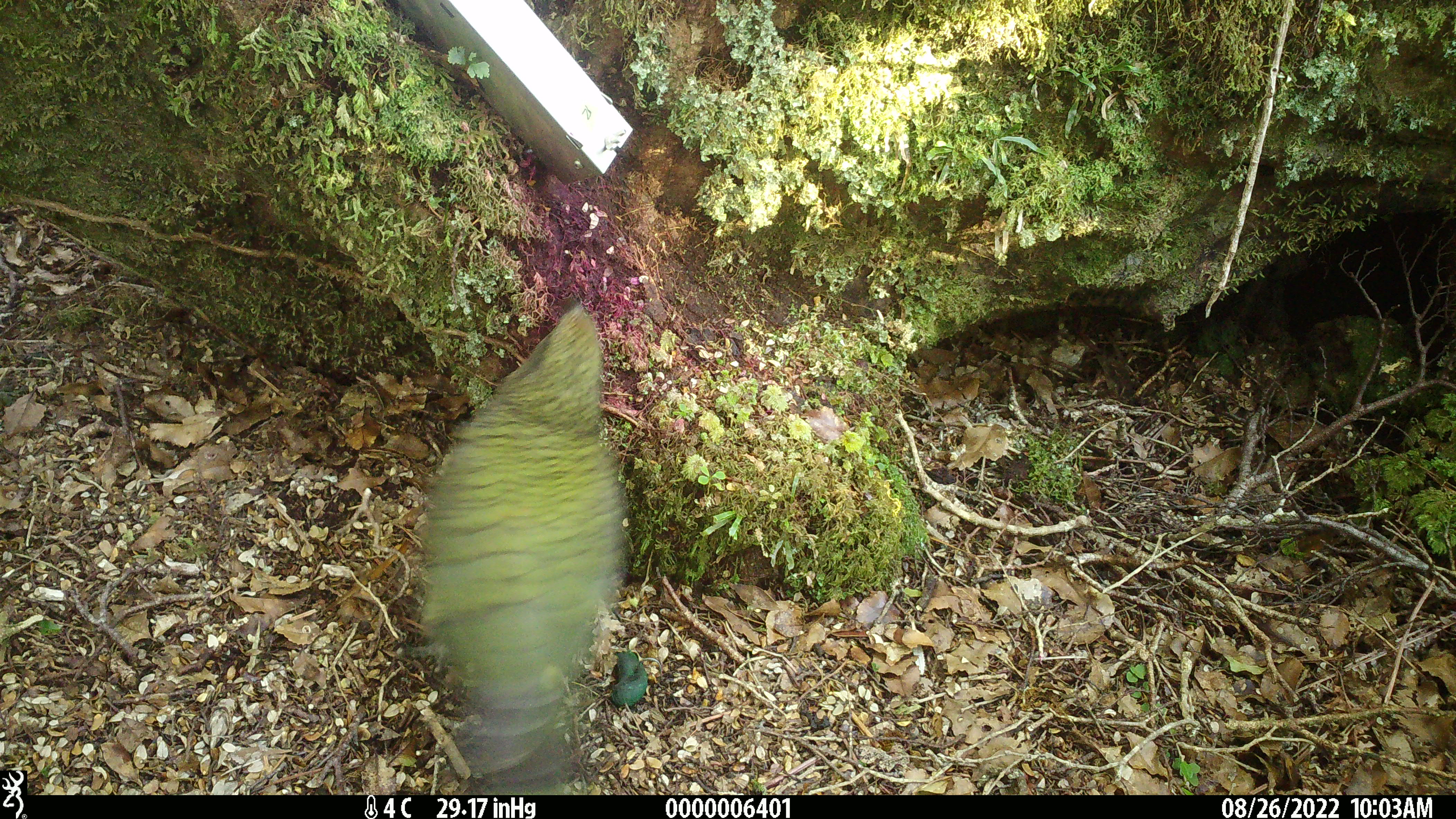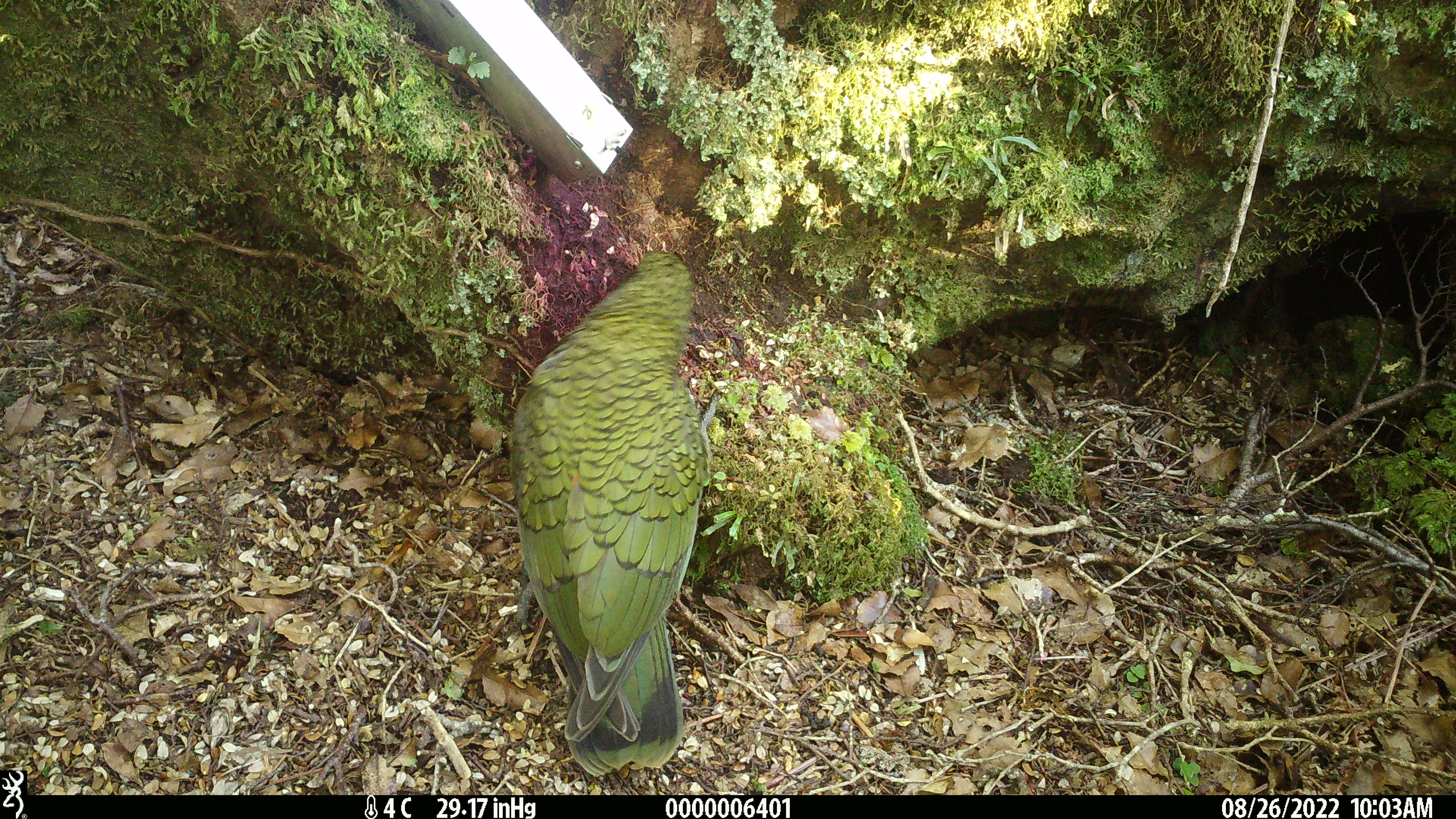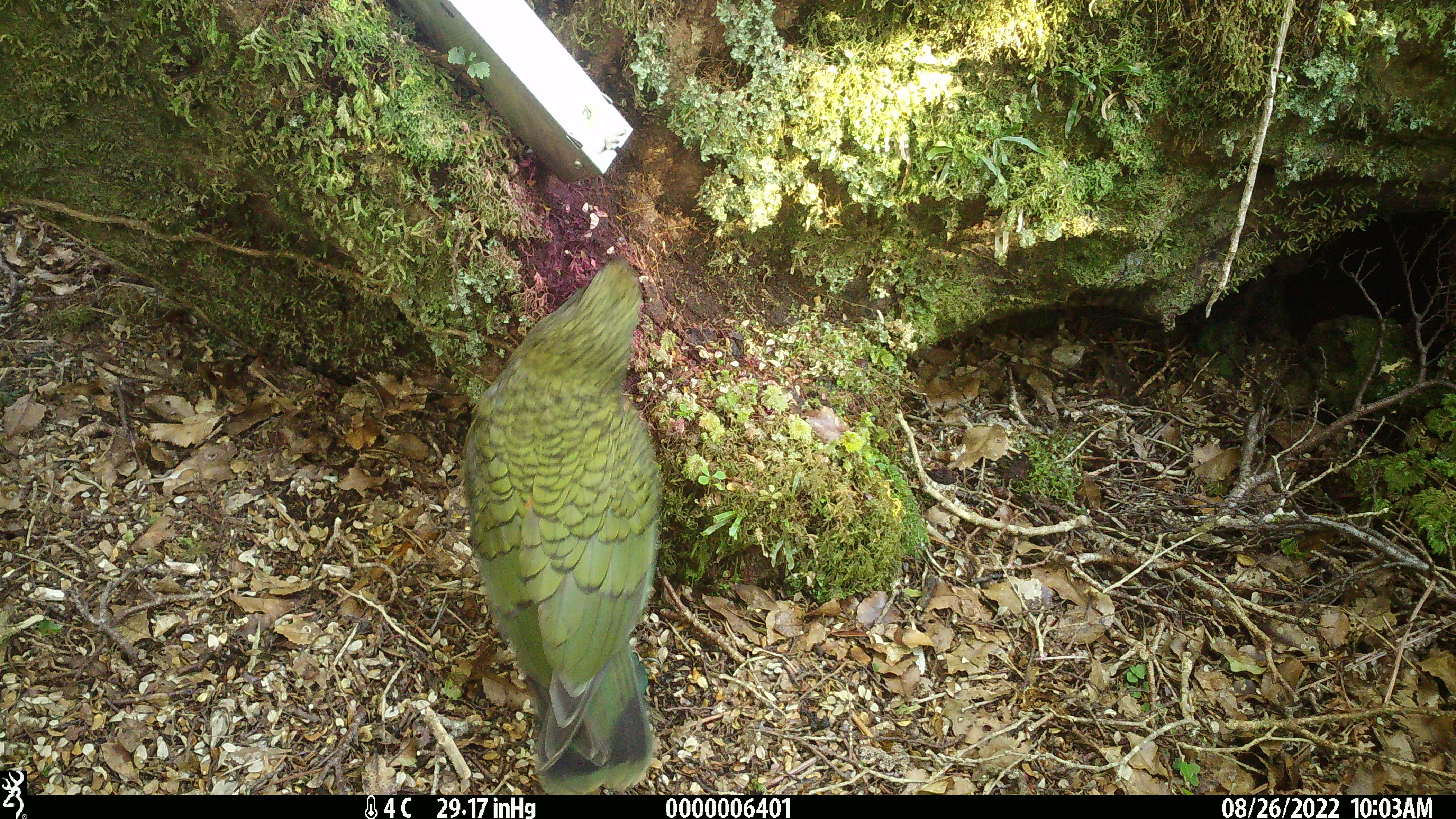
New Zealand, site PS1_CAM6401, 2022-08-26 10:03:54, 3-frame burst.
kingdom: Animalia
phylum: Chordata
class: Aves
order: Psittaciformes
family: Strigopidae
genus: Nestor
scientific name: Nestor notabilis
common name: kea